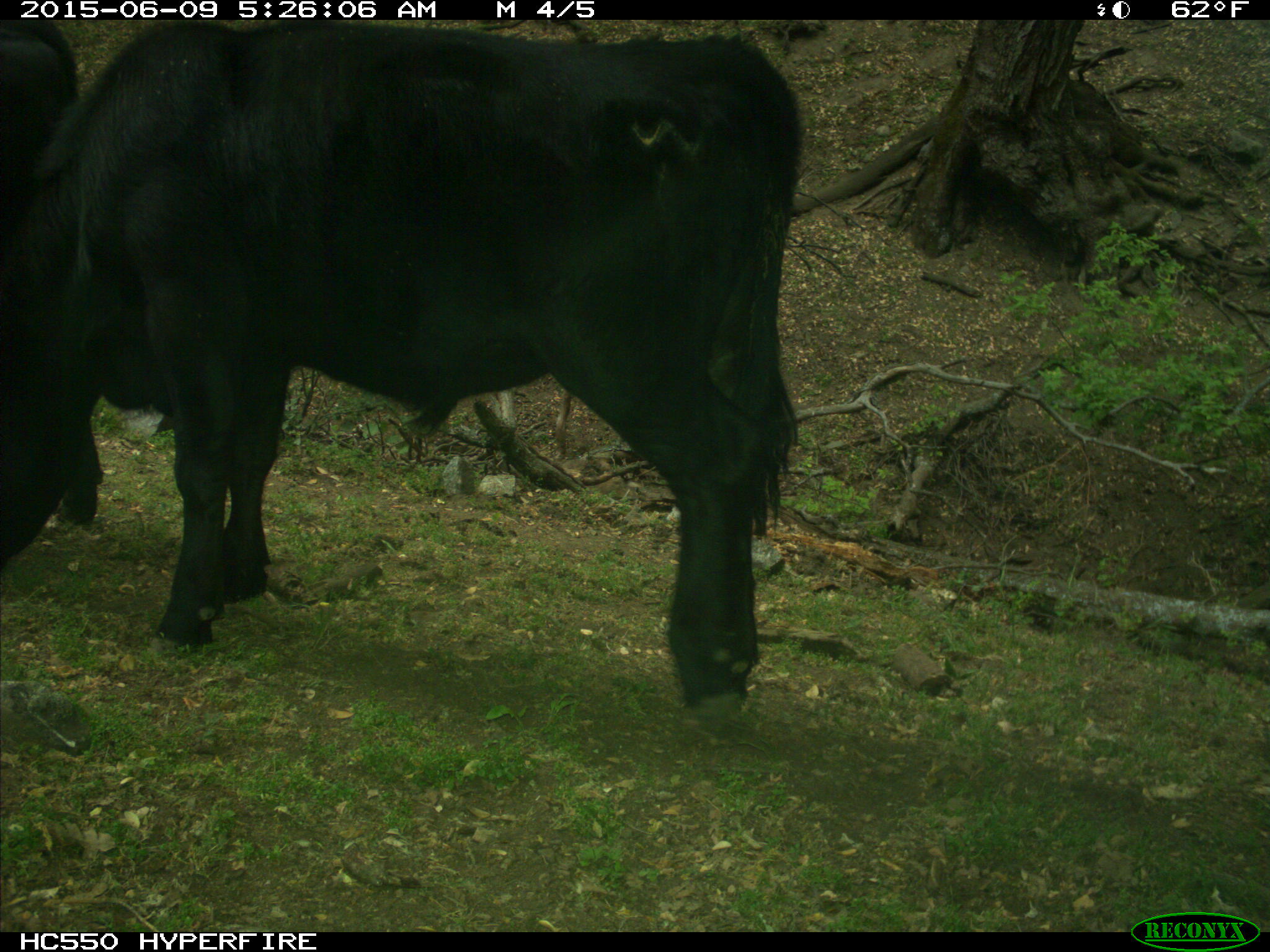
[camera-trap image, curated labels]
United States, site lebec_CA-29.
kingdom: Animalia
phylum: Chordata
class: Mammalia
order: Artiodactyla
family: Bovidae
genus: Bos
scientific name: Bos taurus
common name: domestic cow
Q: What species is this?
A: Bos taurus (domestic cow).